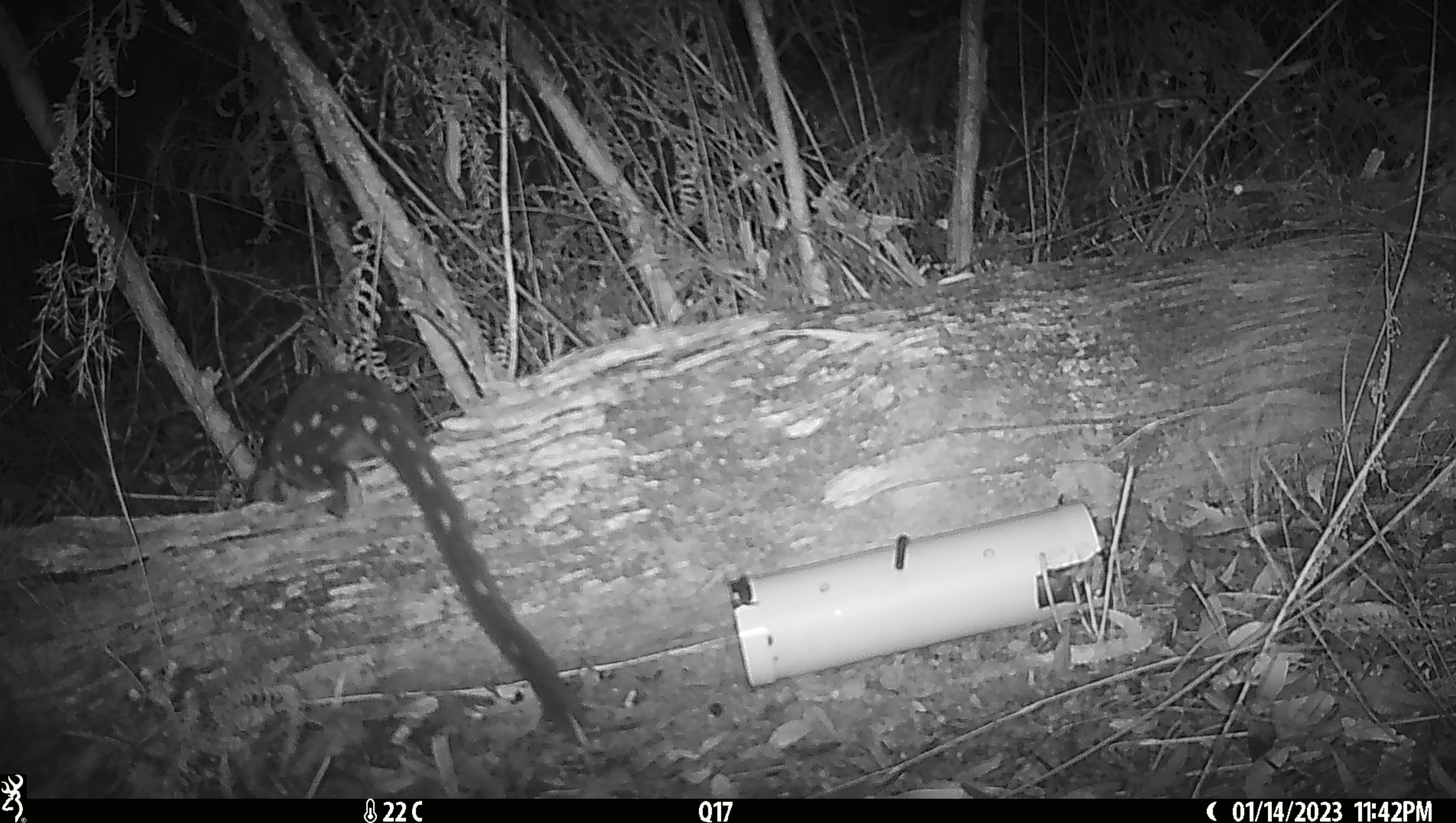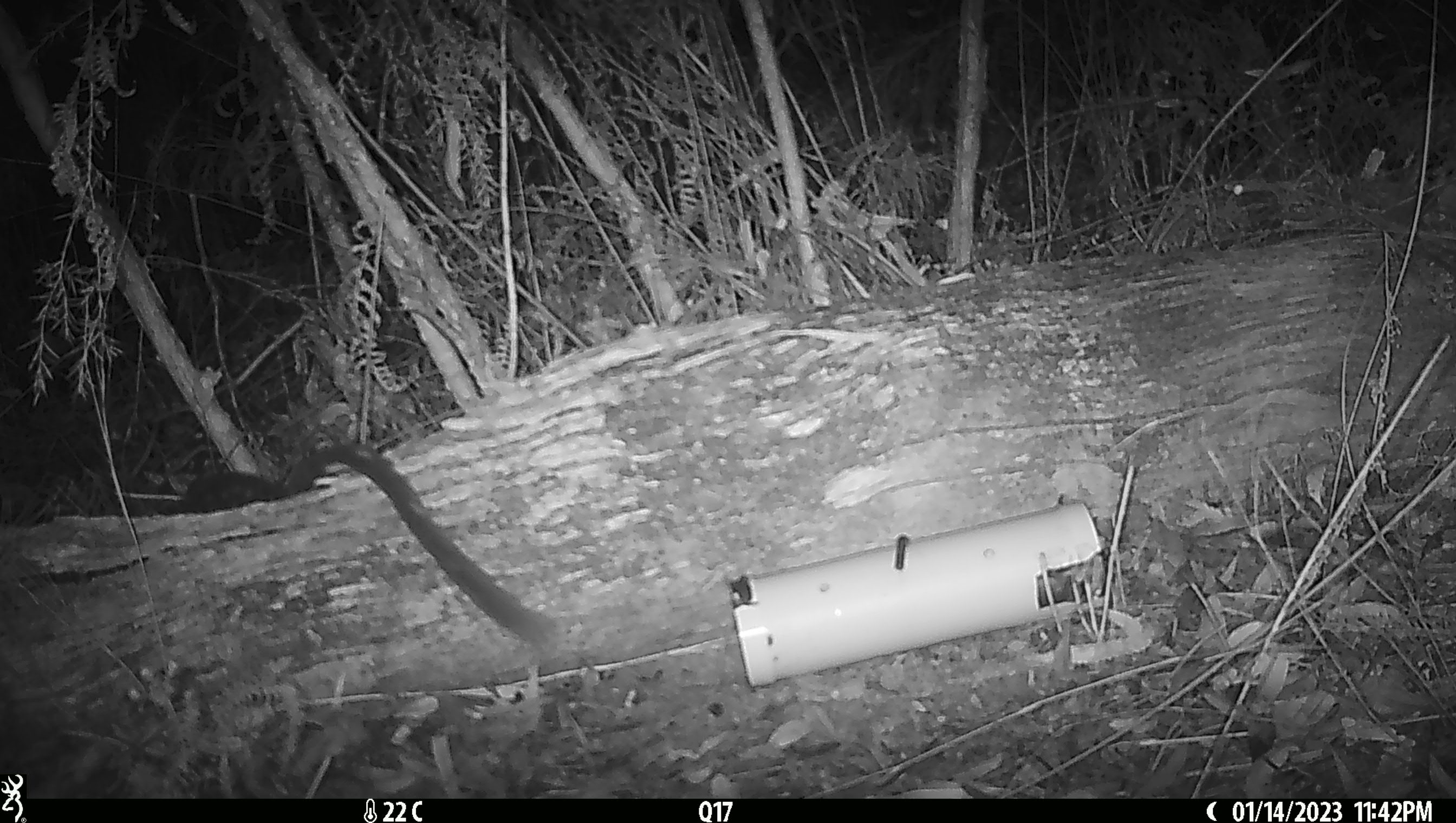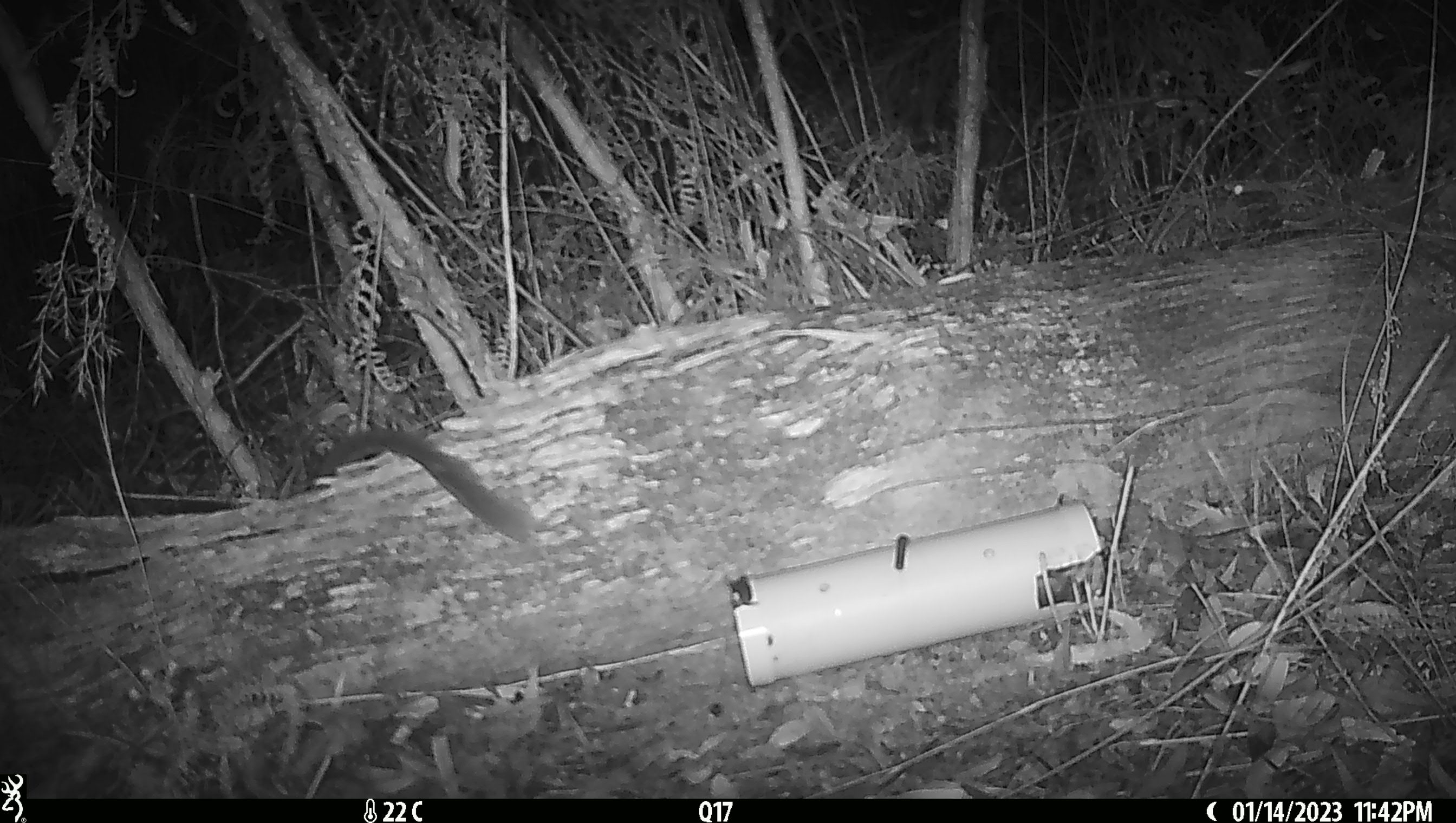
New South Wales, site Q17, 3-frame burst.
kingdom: Animalia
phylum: Chordata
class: Mammalia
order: Dasyuromorphia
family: Dasyuridae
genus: Dasyurus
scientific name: Dasyurus maculatus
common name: spotted-tailed quoll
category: quoll